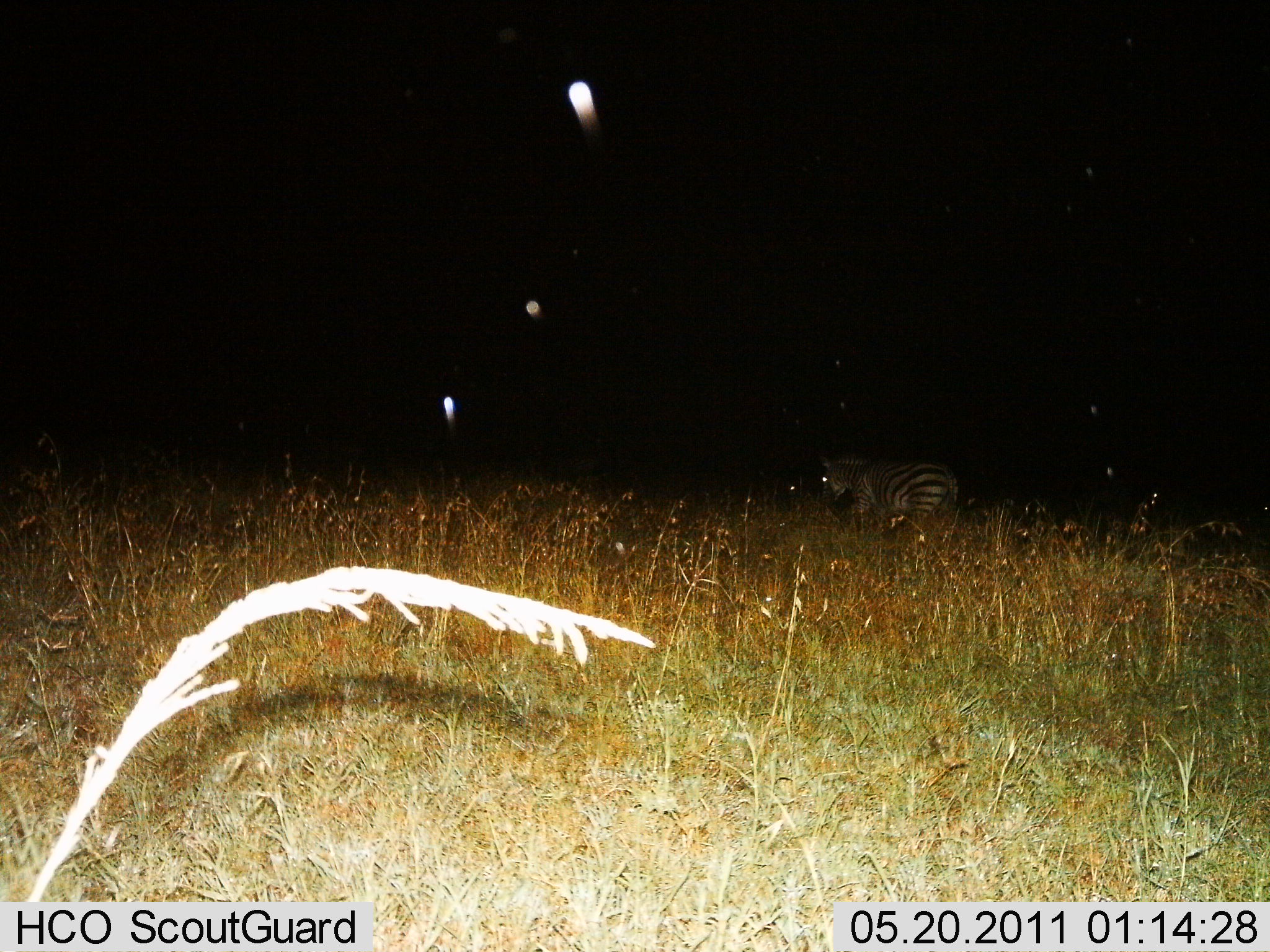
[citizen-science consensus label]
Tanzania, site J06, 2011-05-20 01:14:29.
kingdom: Animalia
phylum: Chordata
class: Mammalia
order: Perissodactyla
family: Equidae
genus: Equus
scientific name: Equus quagga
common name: plains zebra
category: zebra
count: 1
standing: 64%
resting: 0%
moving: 36%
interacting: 0%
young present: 0%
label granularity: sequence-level